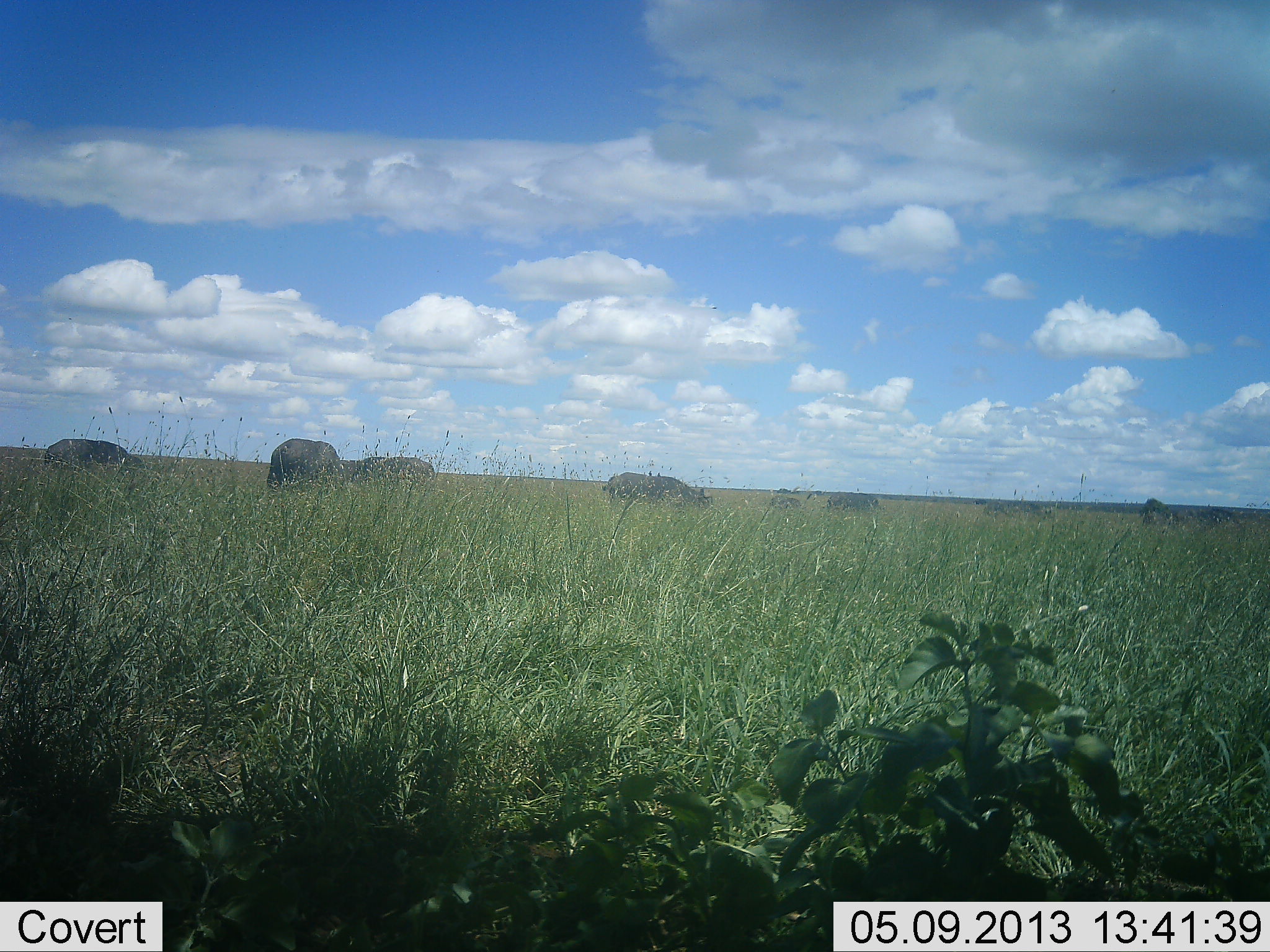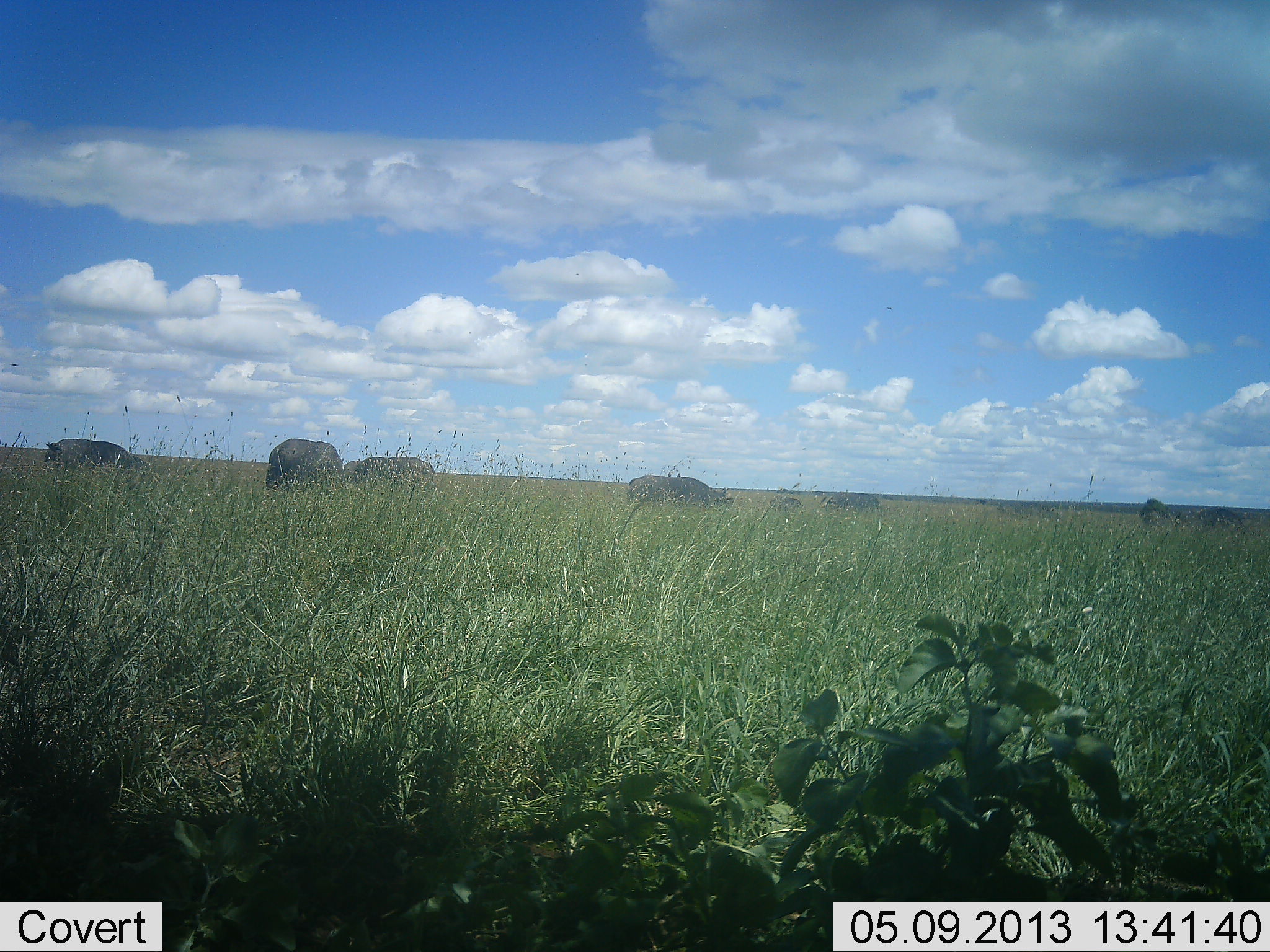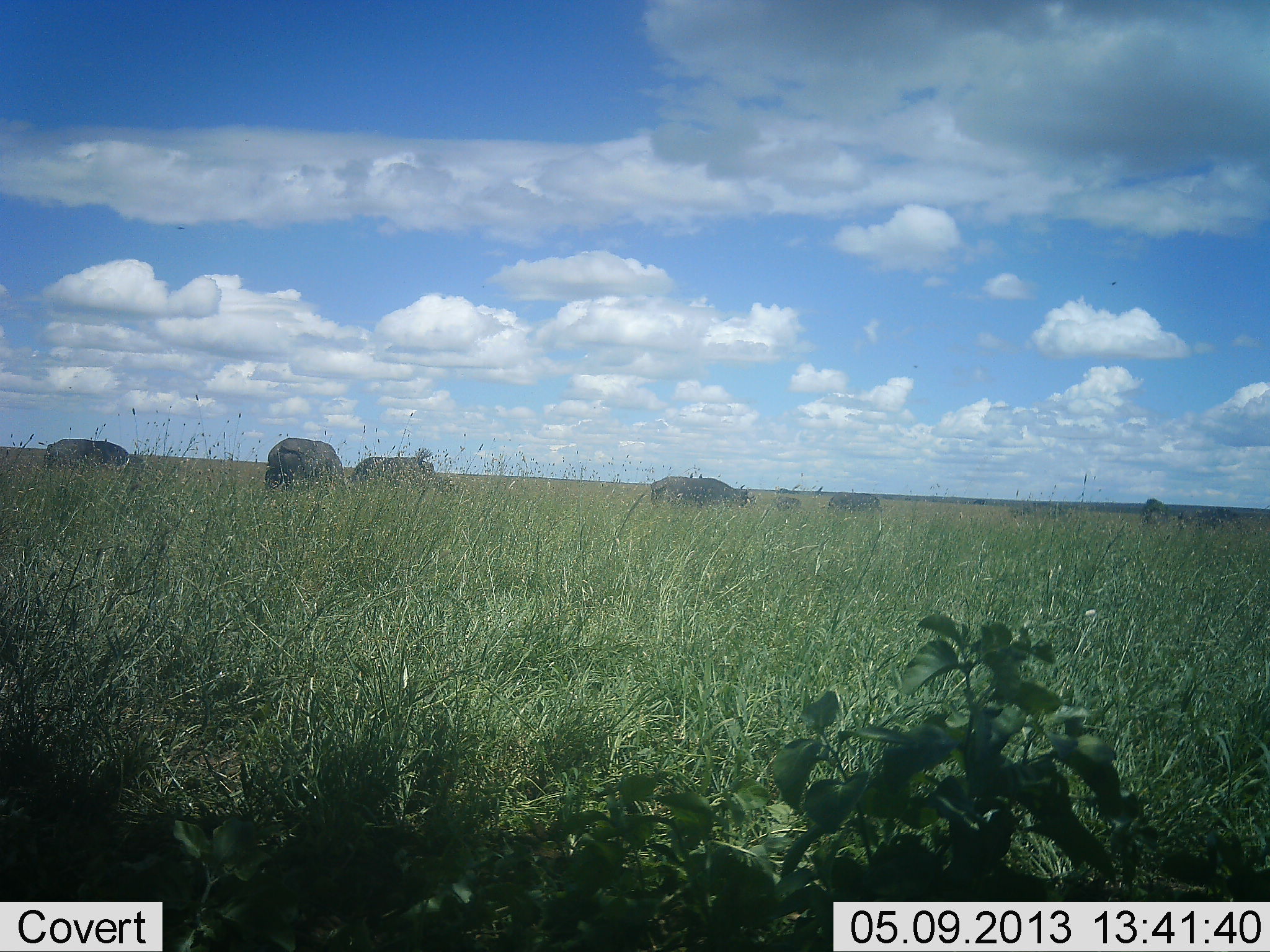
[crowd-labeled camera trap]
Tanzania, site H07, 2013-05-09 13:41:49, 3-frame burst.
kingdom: Animalia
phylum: Chordata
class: Mammalia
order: Artiodactyla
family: Bovidae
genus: Syncerus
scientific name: Syncerus caffer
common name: cape buffalo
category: buffalo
Buffalo (cape buffalo) (Syncerus caffer), count 9. Behavior (volunteer vote fractions): standing 31%, resting 0%, moving 54%, interacting 0%. Young present (vote fraction): 0%. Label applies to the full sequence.